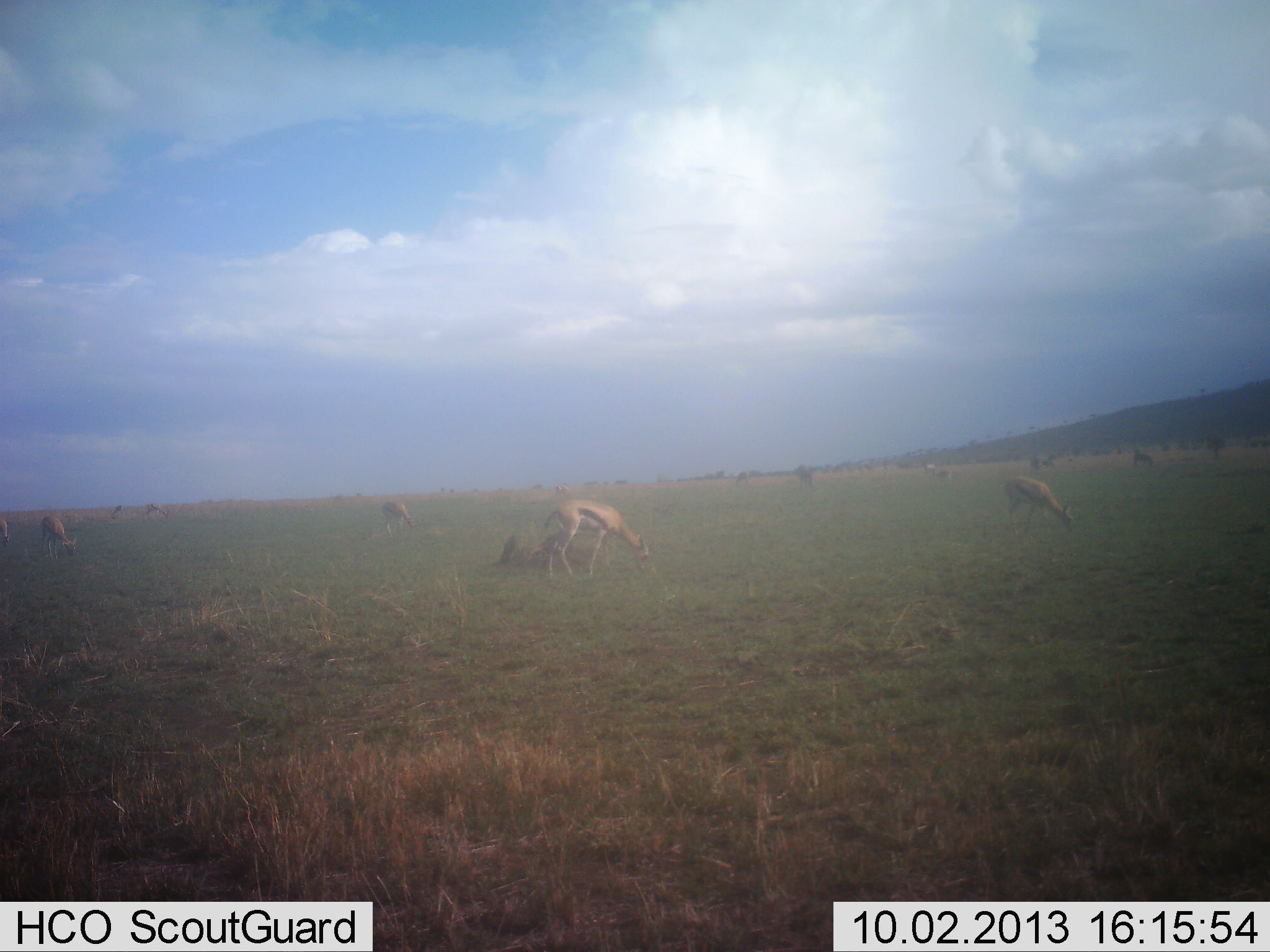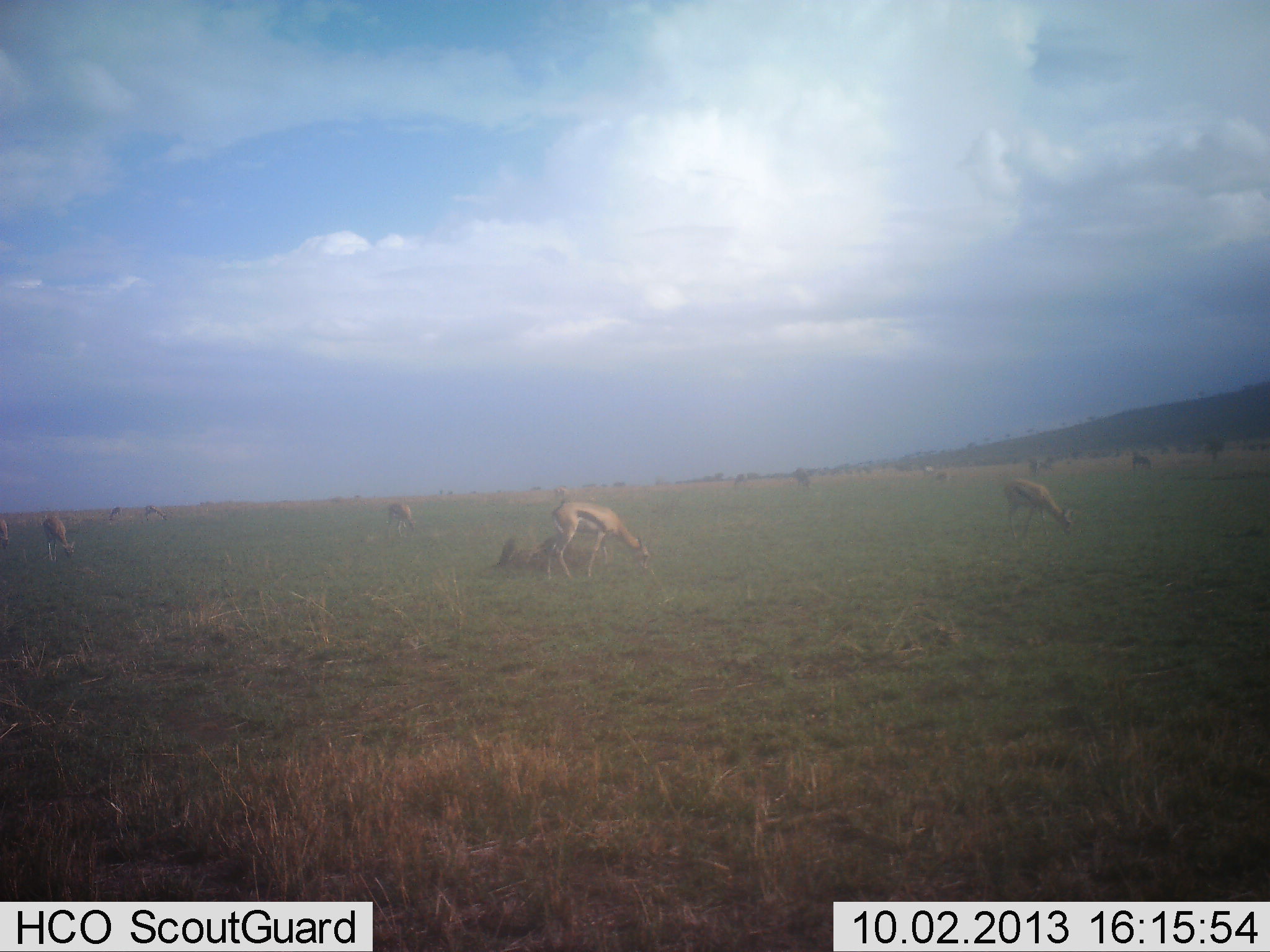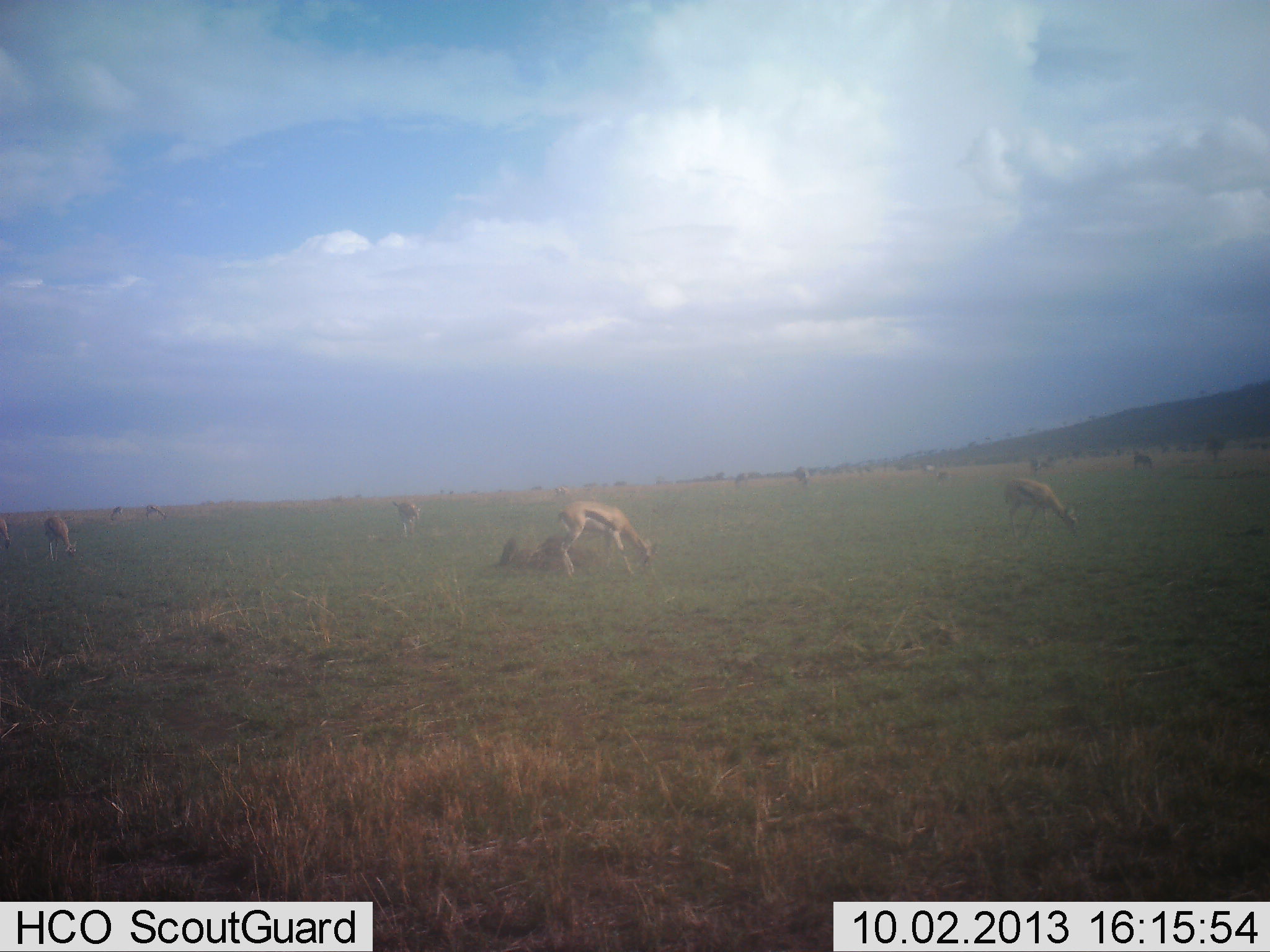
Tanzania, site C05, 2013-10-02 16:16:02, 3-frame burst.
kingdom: Animalia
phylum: Chordata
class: Mammalia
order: Artiodactyla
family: Bovidae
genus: Eudorcas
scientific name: Eudorcas thomsonii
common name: thomson's gazelle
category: gazellethomsons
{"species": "gazellethomsons (thomson's gazelle) (Eudorcas thomsonii)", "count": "7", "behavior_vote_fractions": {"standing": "27%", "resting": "0%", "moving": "7%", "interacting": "0%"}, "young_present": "0%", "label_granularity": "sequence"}